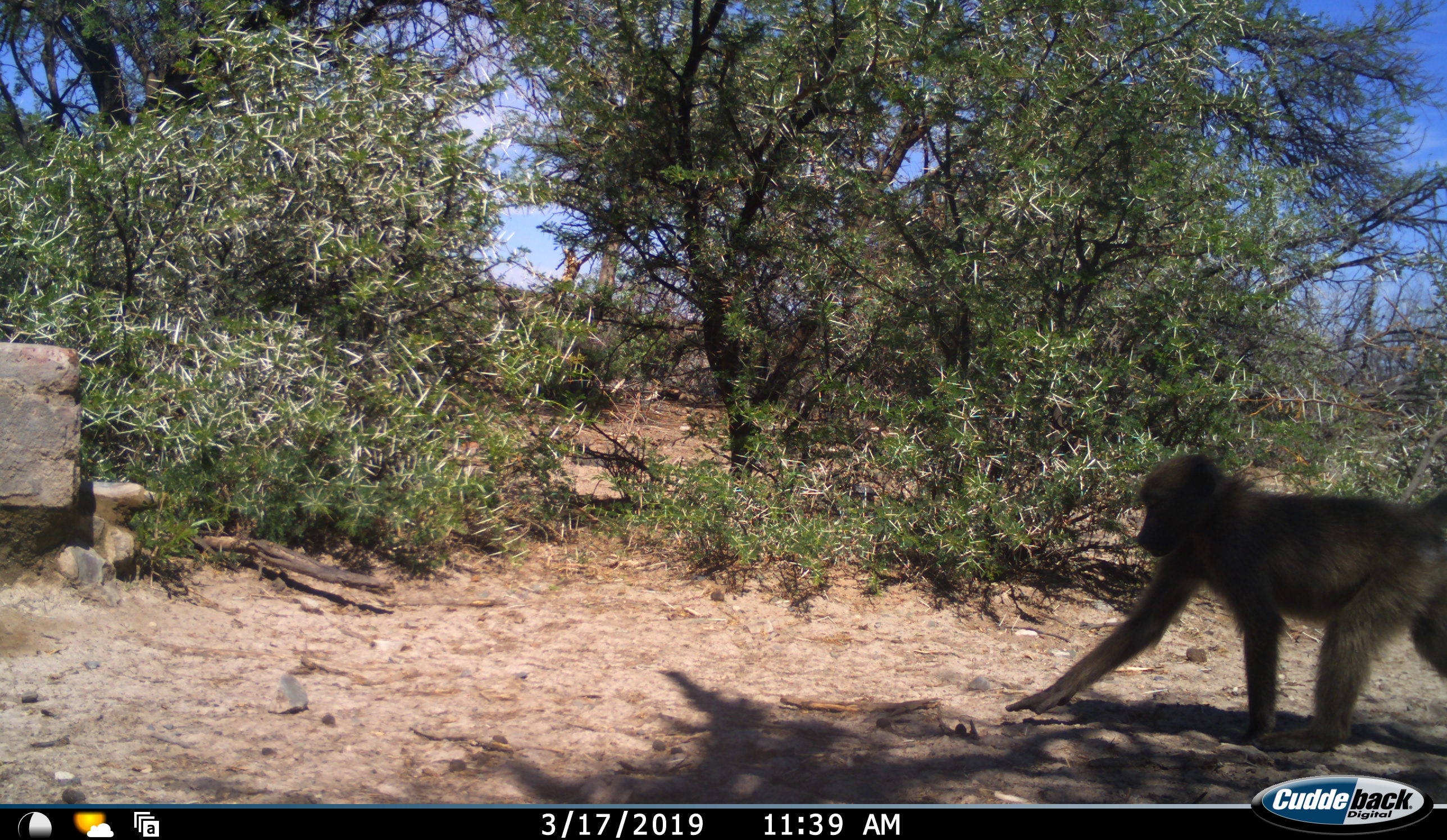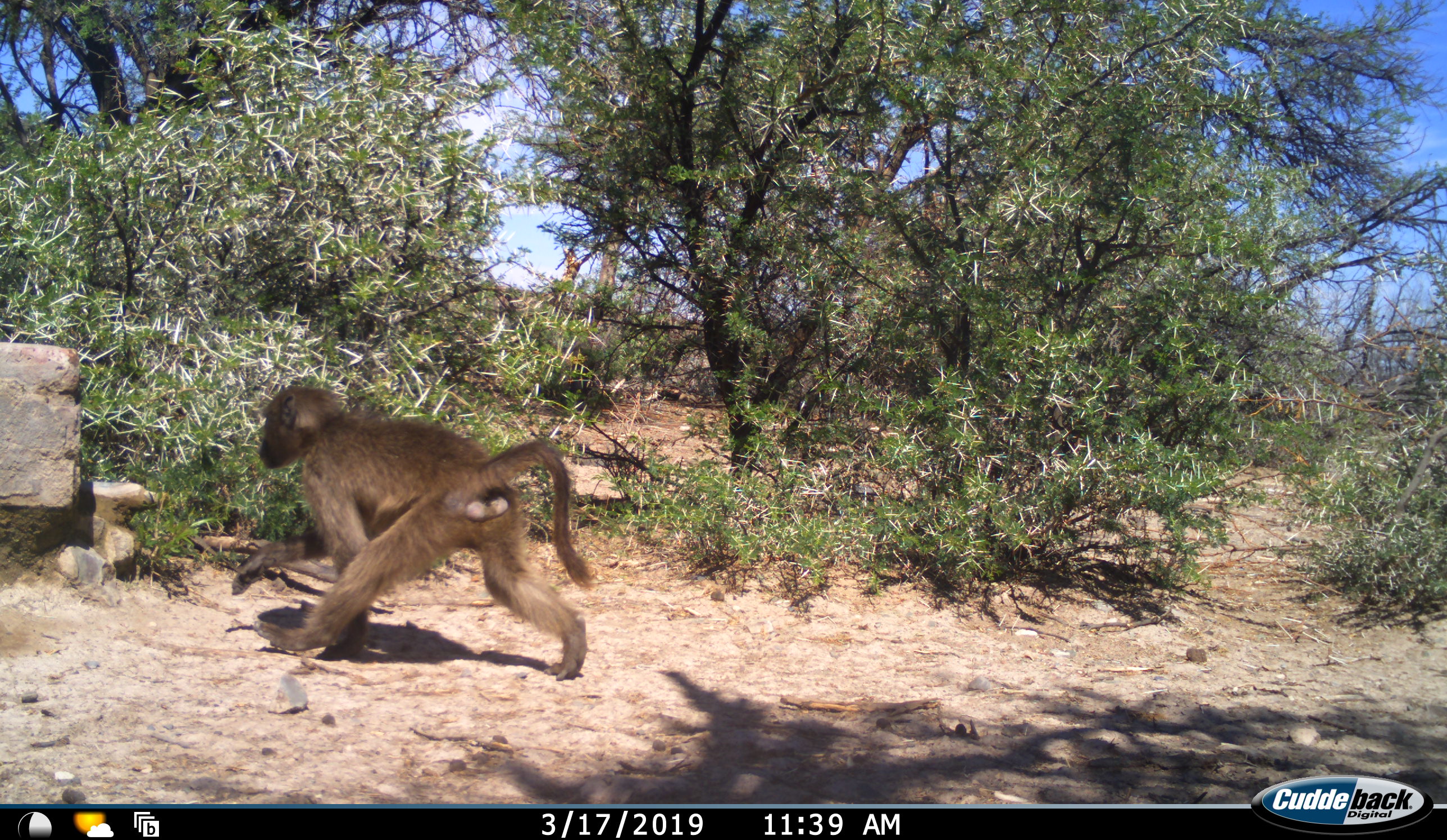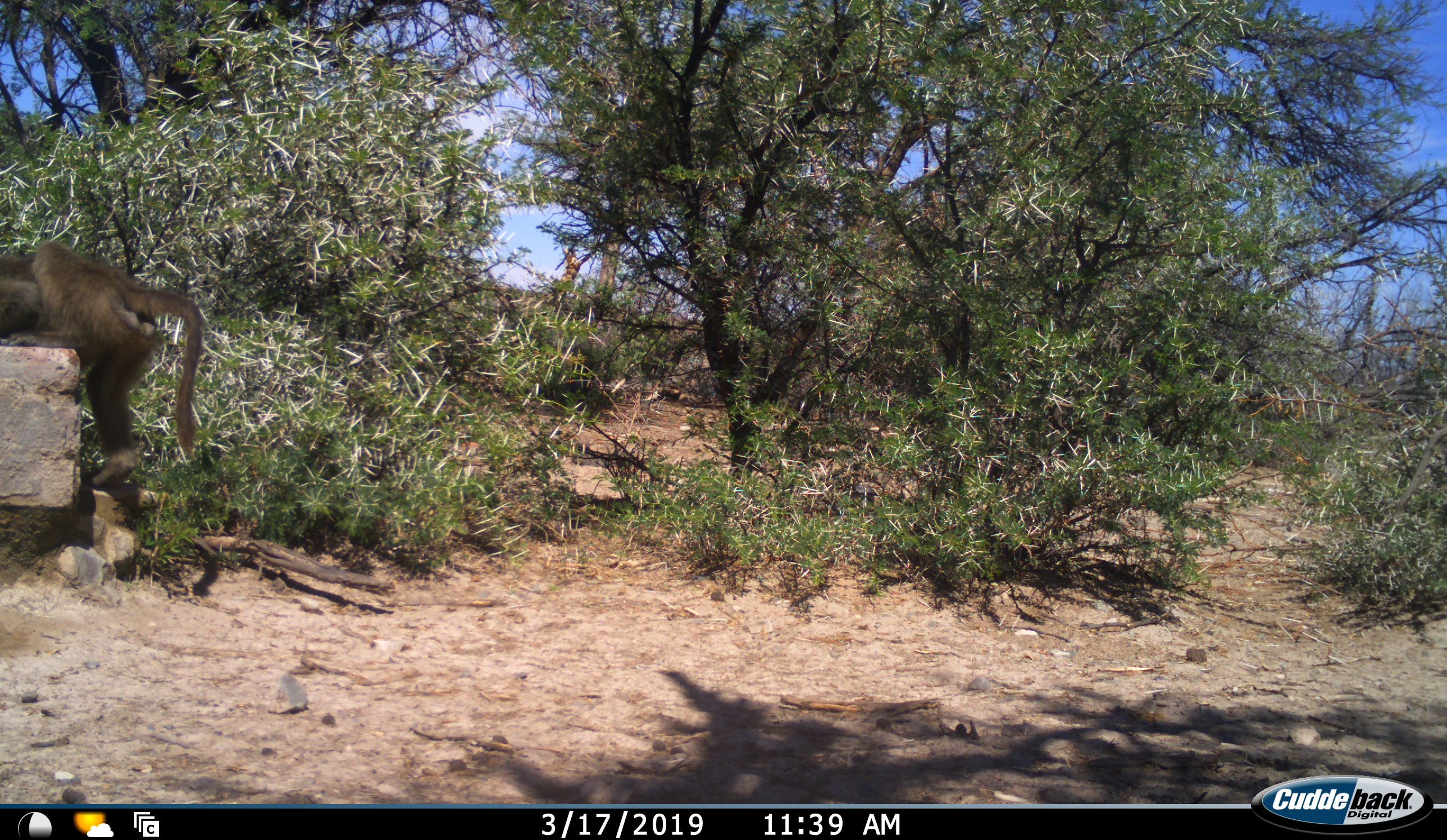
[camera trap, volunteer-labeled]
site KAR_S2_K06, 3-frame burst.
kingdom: Animalia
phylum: Chordata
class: Mammalia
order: Primates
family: Cercopithecidae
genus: Papio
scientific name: Papio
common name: baboon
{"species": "baboon (Papio)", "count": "1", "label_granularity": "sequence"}